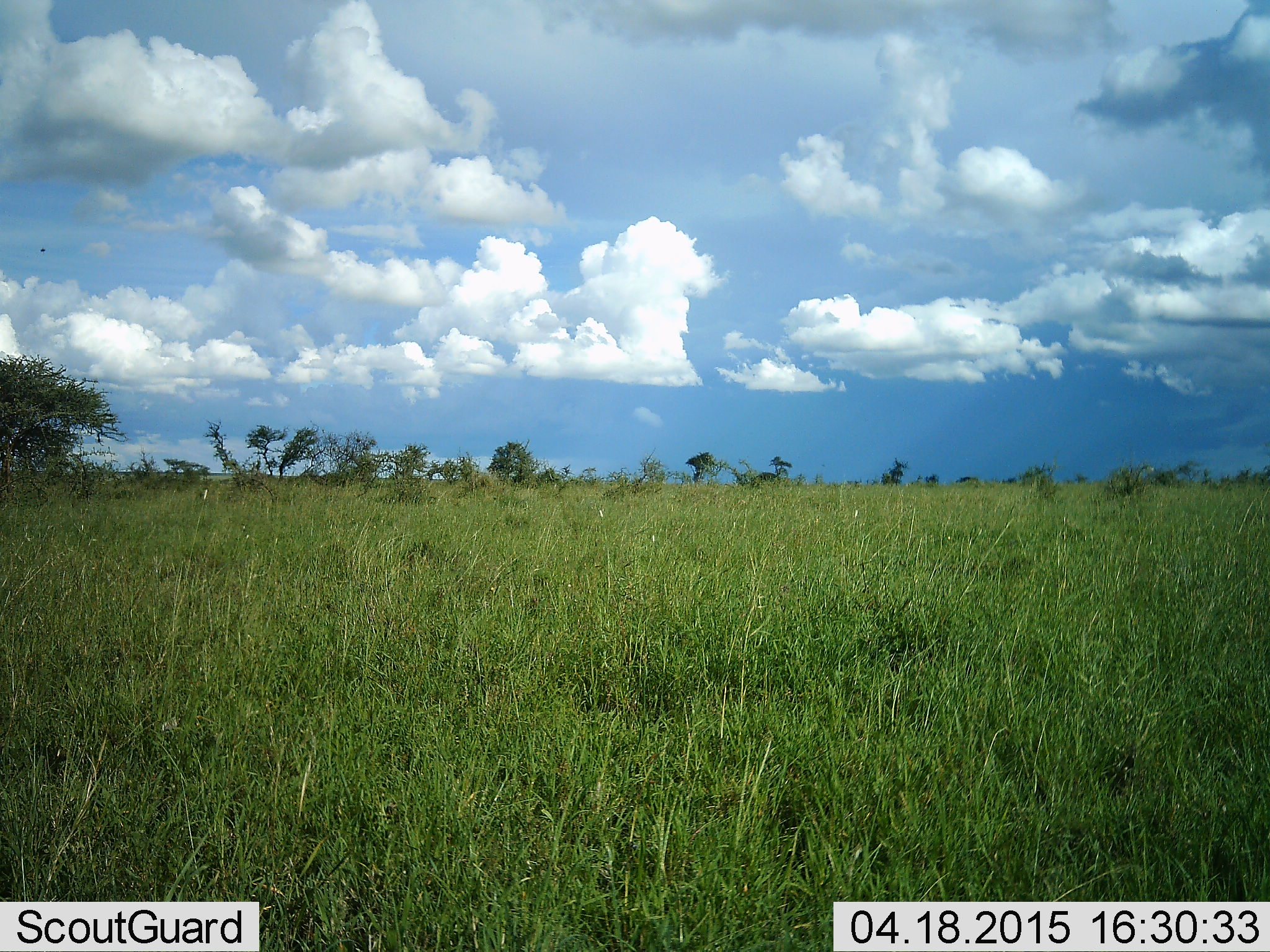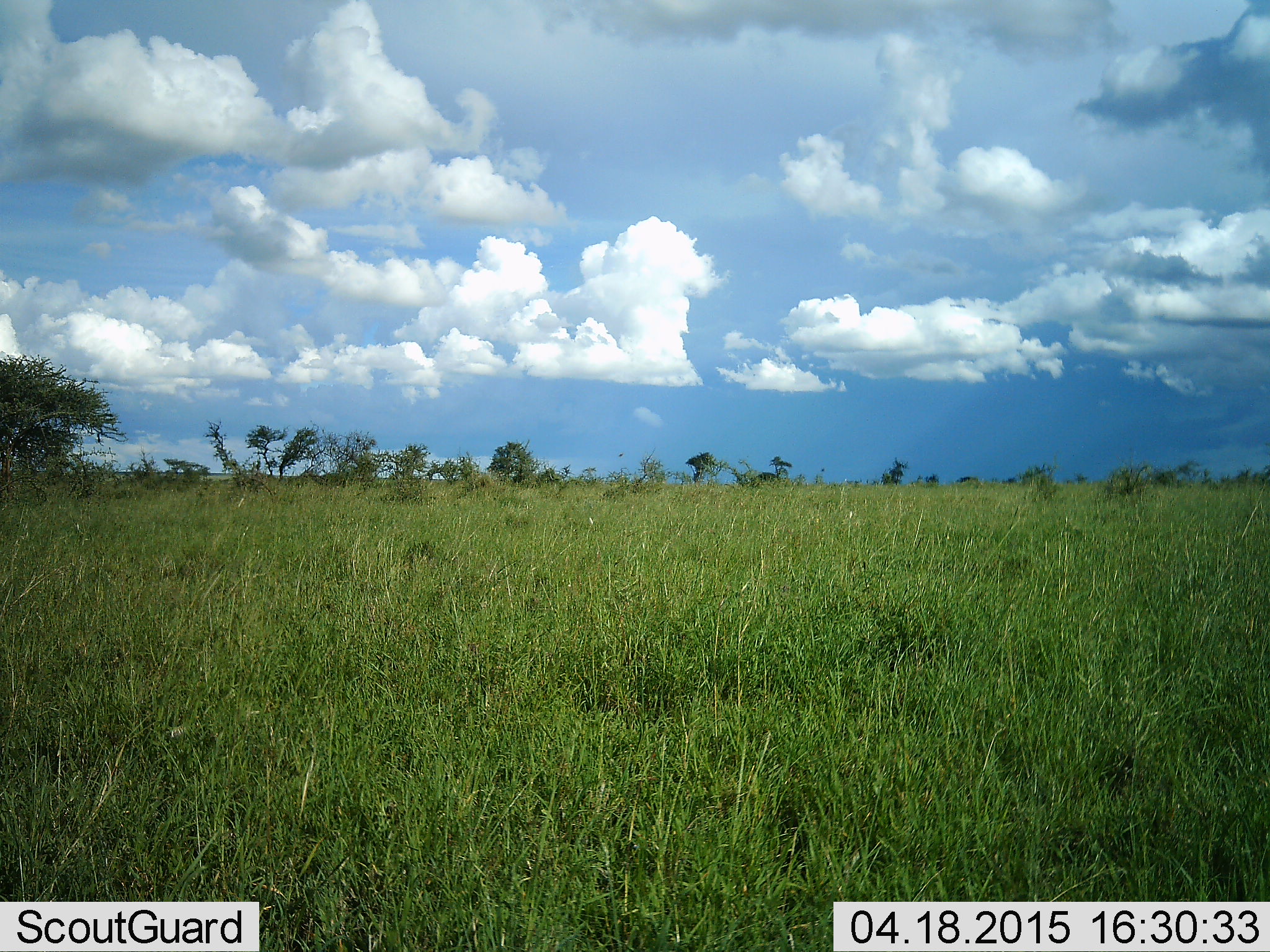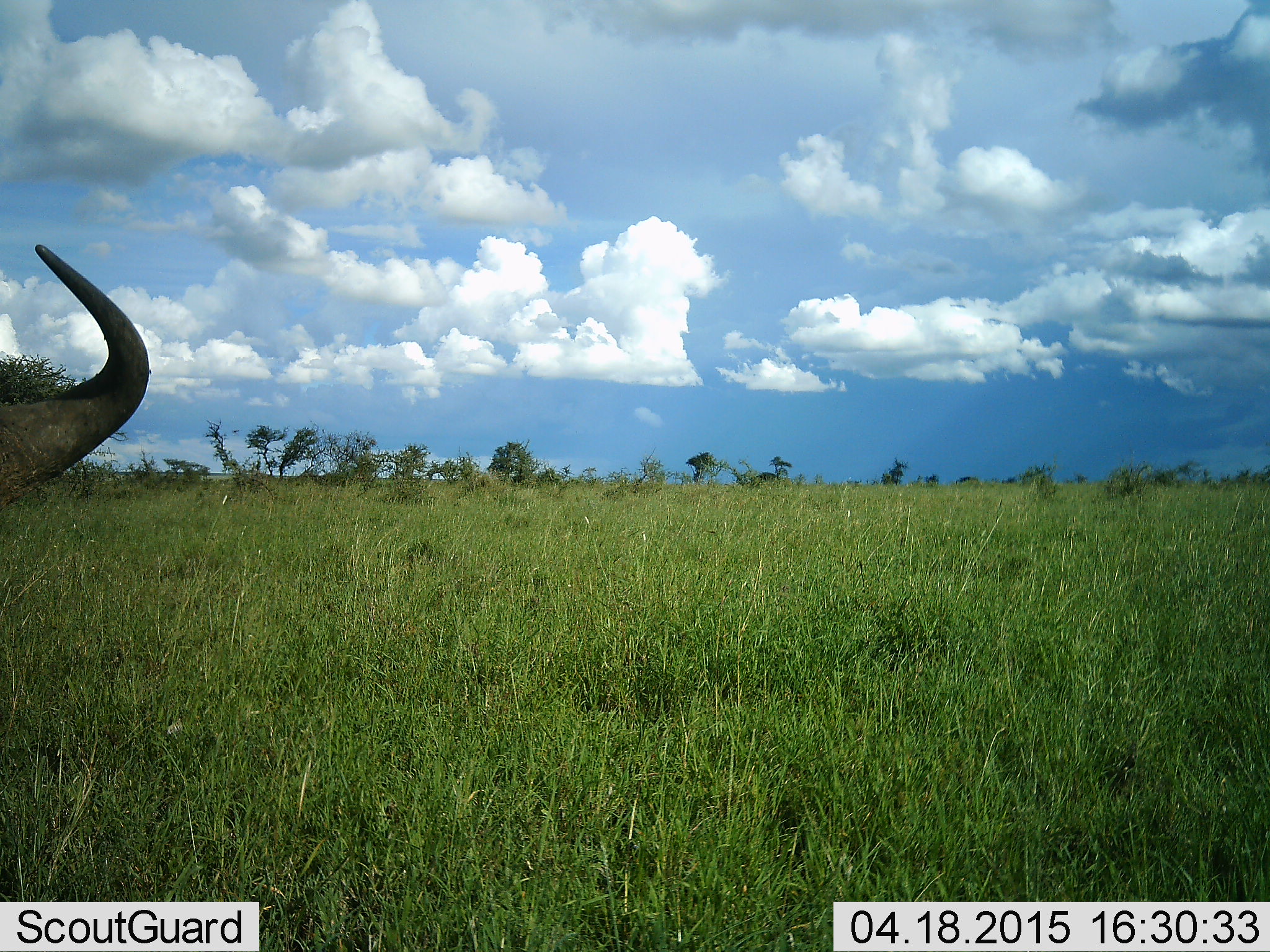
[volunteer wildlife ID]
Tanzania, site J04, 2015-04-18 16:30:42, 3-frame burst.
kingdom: Animalia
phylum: Chordata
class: Mammalia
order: Artiodactyla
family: Bovidae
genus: Syncerus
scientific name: Syncerus caffer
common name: cape buffalo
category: buffalo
Buffalo (cape buffalo) (Syncerus caffer), count 1. Behavior (volunteer vote fractions): standing 33%, resting 0%, moving 67%, interacting 0%. Young present (vote fraction): 0%. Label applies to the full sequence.